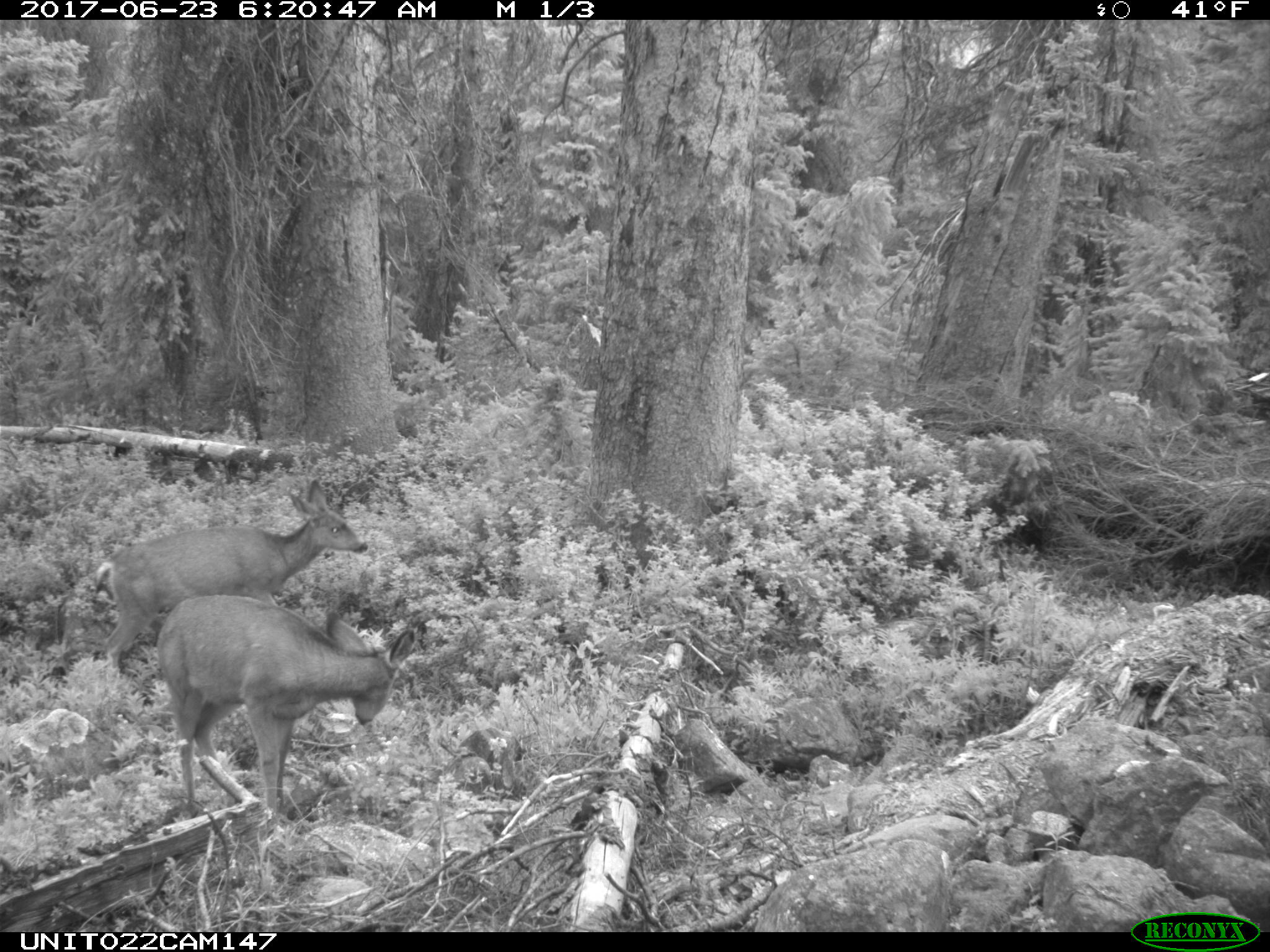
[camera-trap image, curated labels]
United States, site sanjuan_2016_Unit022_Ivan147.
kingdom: Animalia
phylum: Chordata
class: Mammalia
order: Artiodactyla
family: Cervidae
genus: Odocoileus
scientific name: Odocoileus hemionus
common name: mule deer